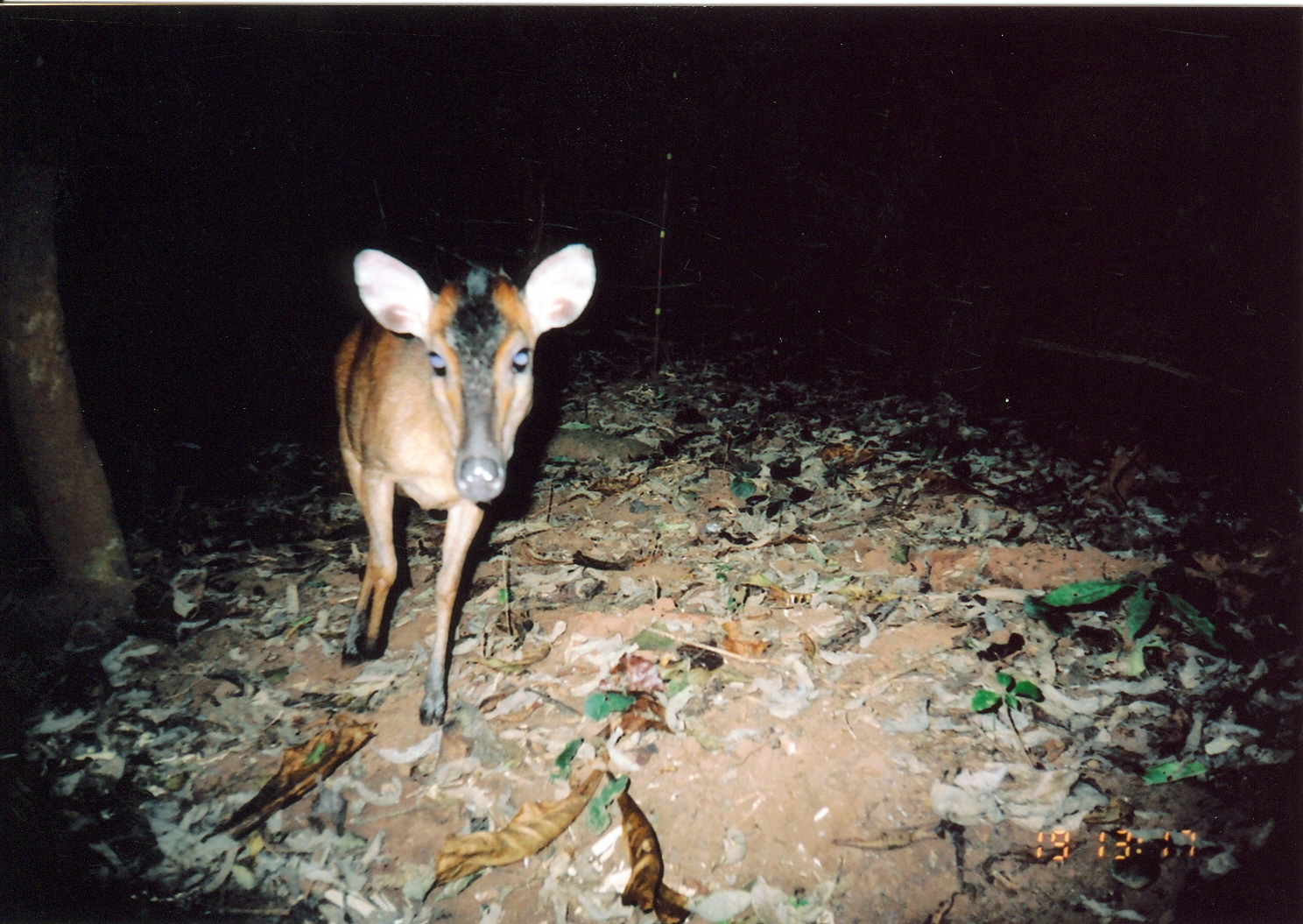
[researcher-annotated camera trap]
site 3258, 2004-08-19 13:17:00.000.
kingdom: Animalia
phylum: Chordata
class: Mammalia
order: Artiodactyla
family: Bovidae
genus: Cephalophus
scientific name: Cephalophus harveyi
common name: harvey's duiker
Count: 1.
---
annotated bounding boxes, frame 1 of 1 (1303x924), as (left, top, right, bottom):
cephalophus harveyi: (332, 240, 596, 726)